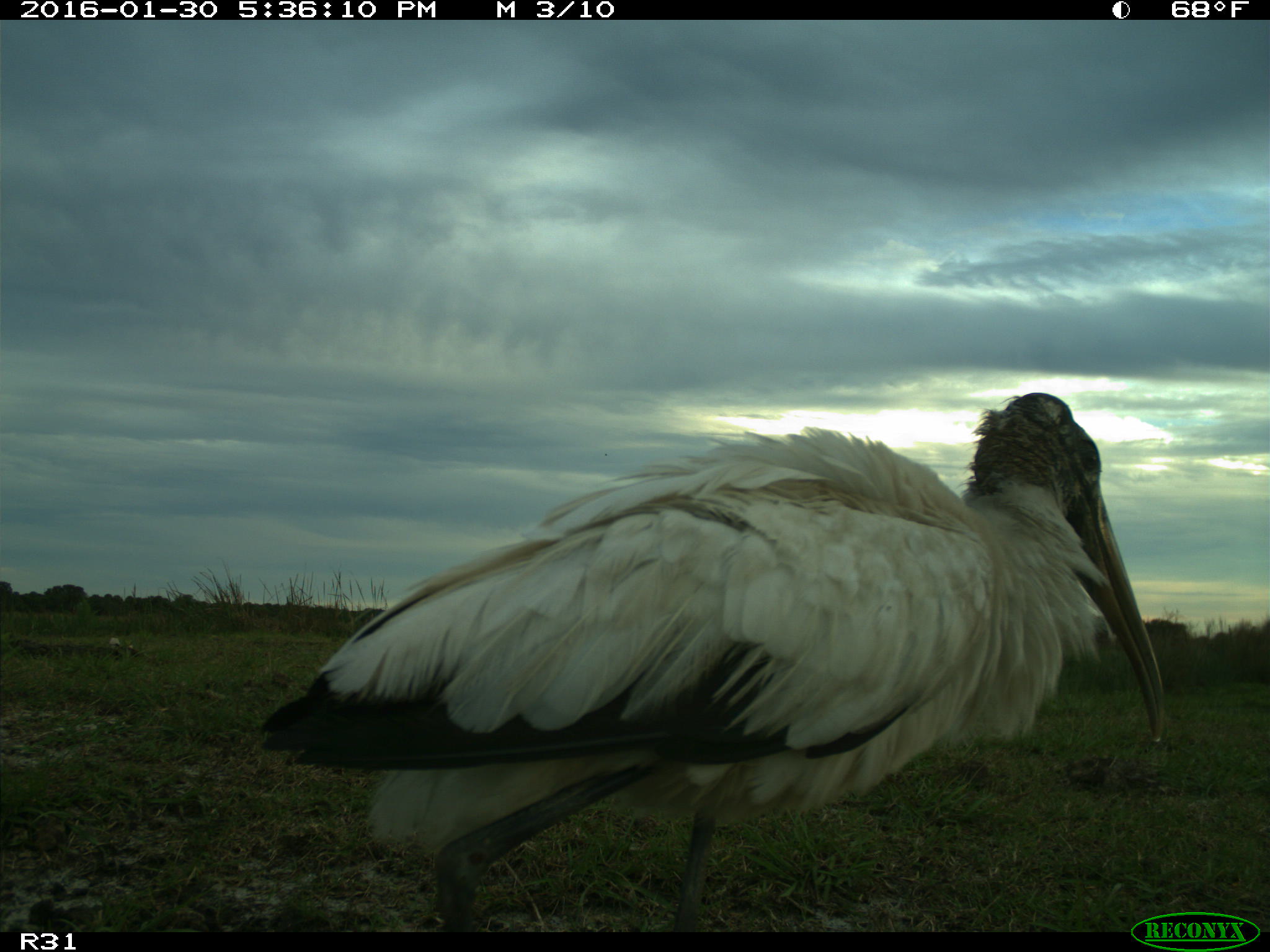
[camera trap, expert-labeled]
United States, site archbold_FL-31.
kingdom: Animalia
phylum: Chordata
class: Aves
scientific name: Aves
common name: birds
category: unidentified bird